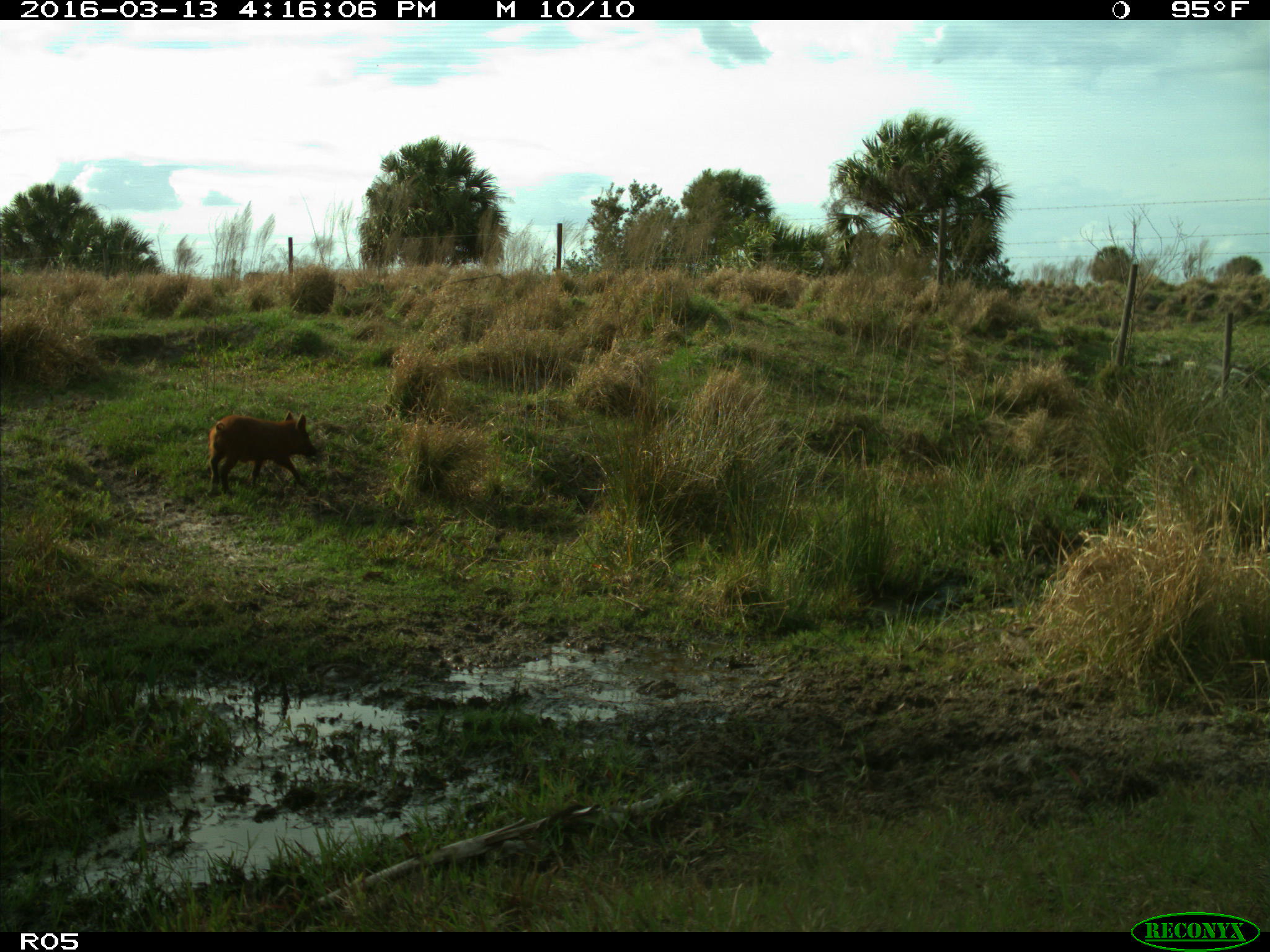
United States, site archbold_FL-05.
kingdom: Animalia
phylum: Chordata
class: Mammalia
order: Artiodactyla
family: Suidae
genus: Sus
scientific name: Sus scrofa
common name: wild boar